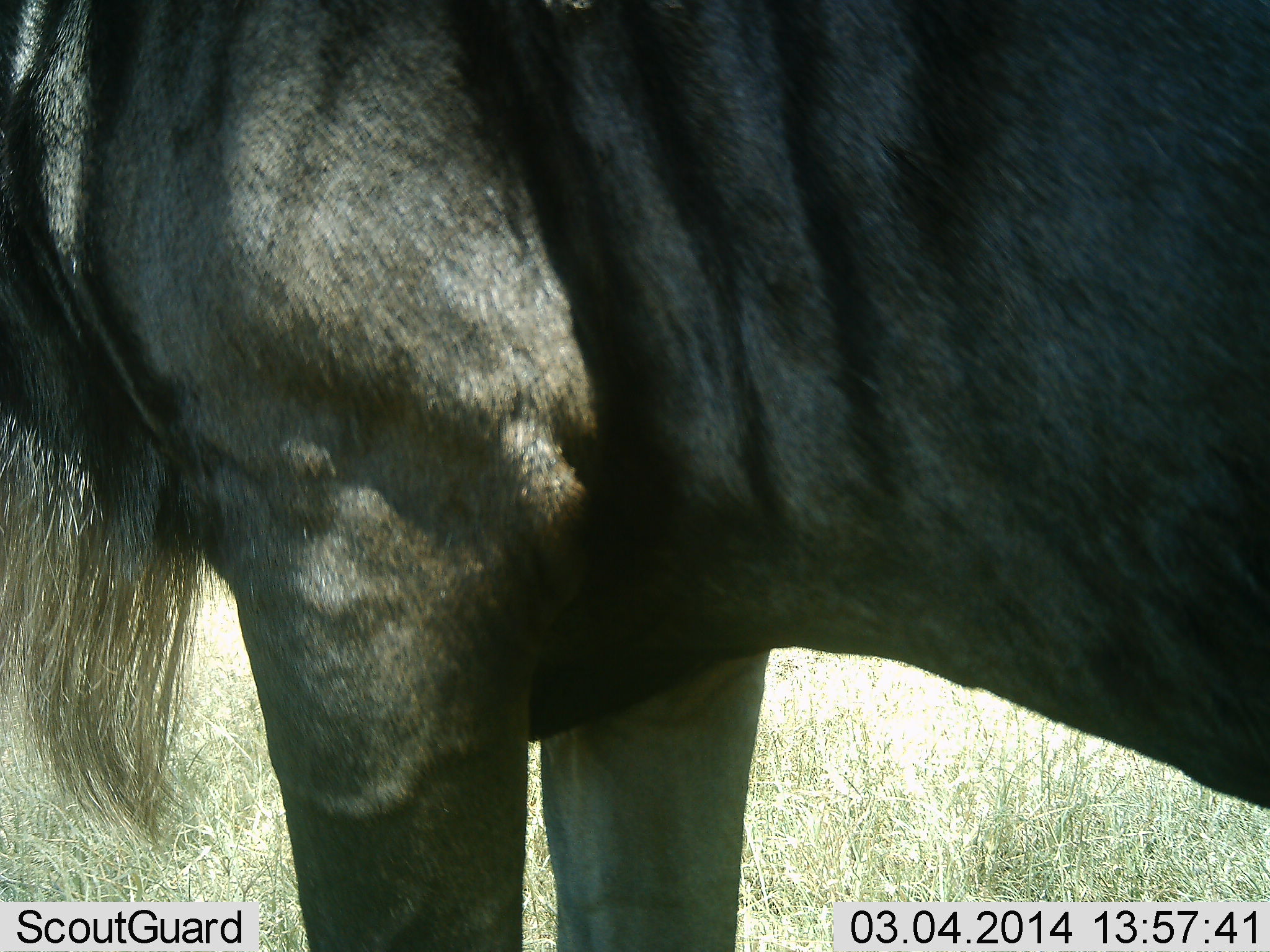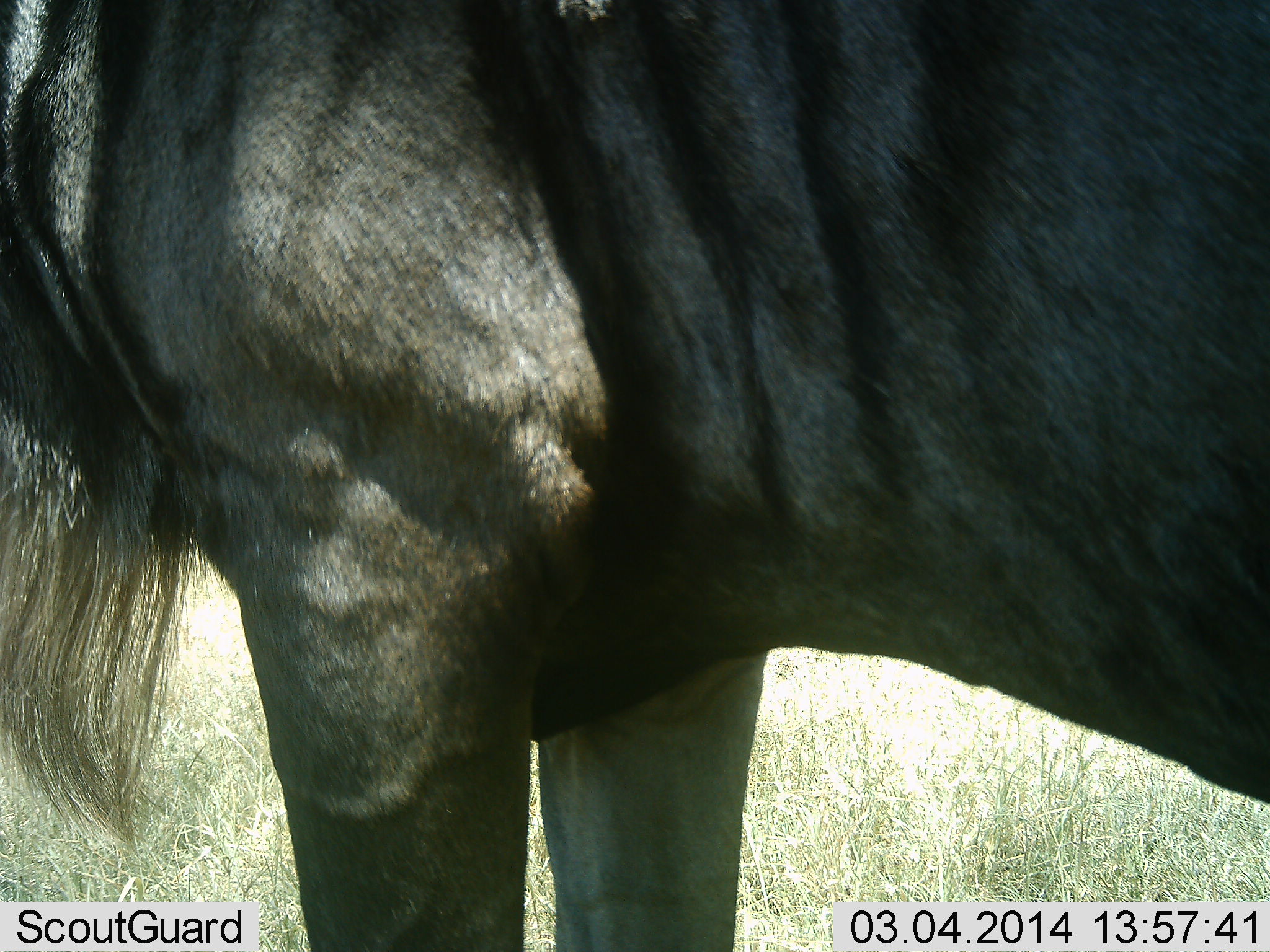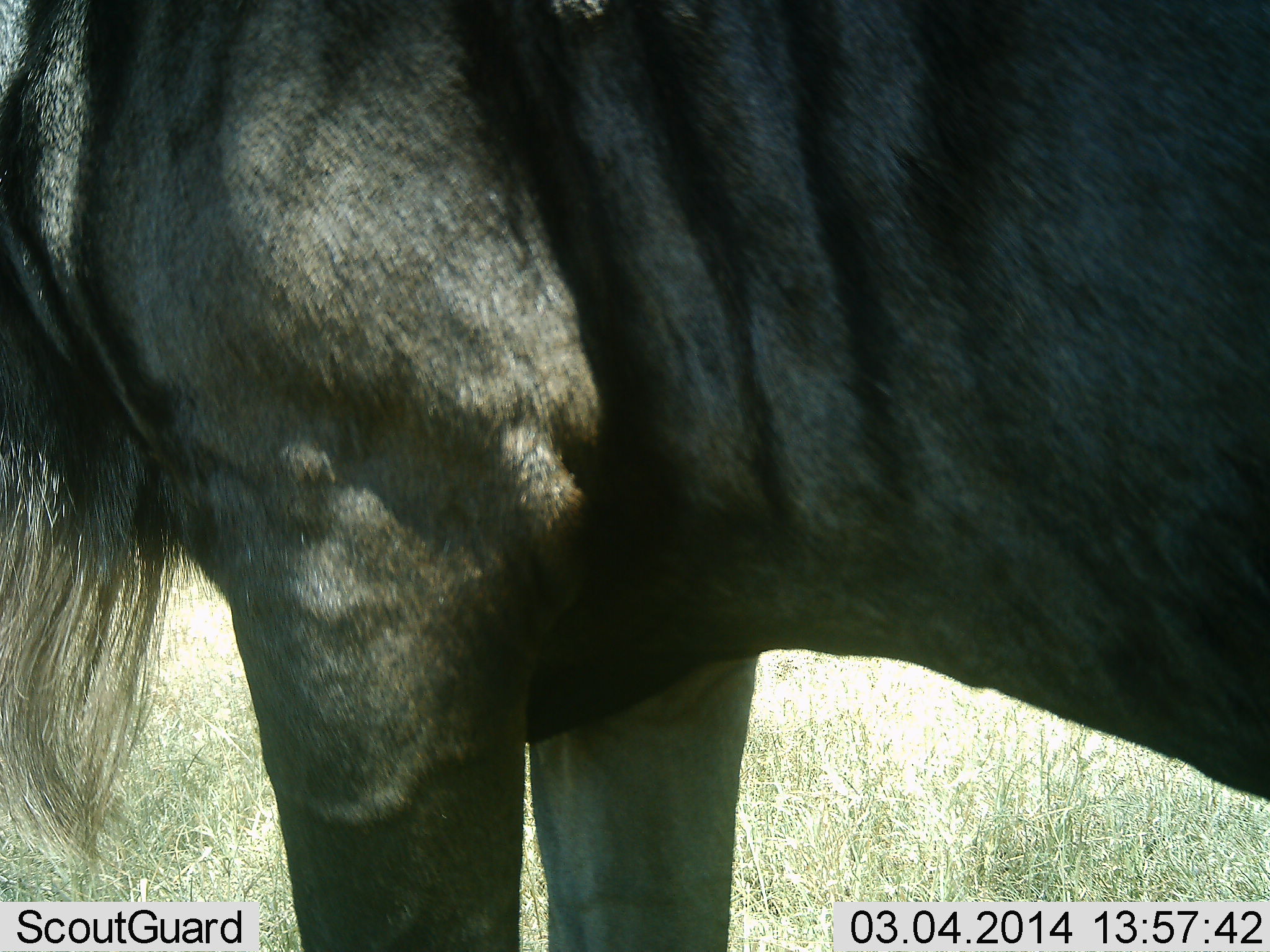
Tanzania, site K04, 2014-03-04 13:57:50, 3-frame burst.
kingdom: Animalia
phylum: Chordata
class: Mammalia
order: Artiodactyla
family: Bovidae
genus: Connochaetes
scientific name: Connochaetes taurinus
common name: blue wildebeest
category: wildebeest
Wildebeest (blue wildebeest) (Connochaetes taurinus), count 1. Behavior (volunteer vote fractions): standing 100%, resting 10%, moving 0%, interacting 0%. Young present (vote fraction): 0%. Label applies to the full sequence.